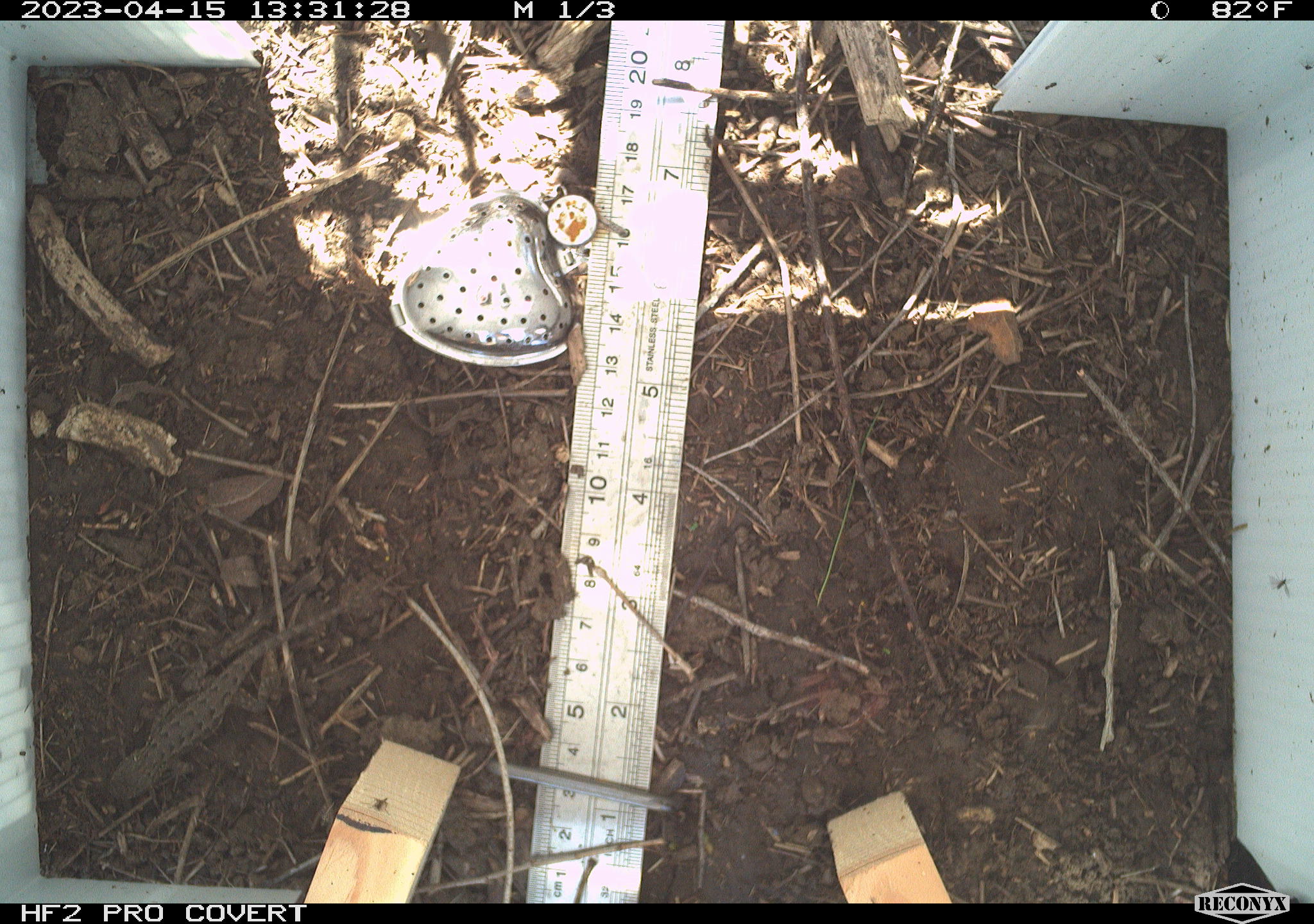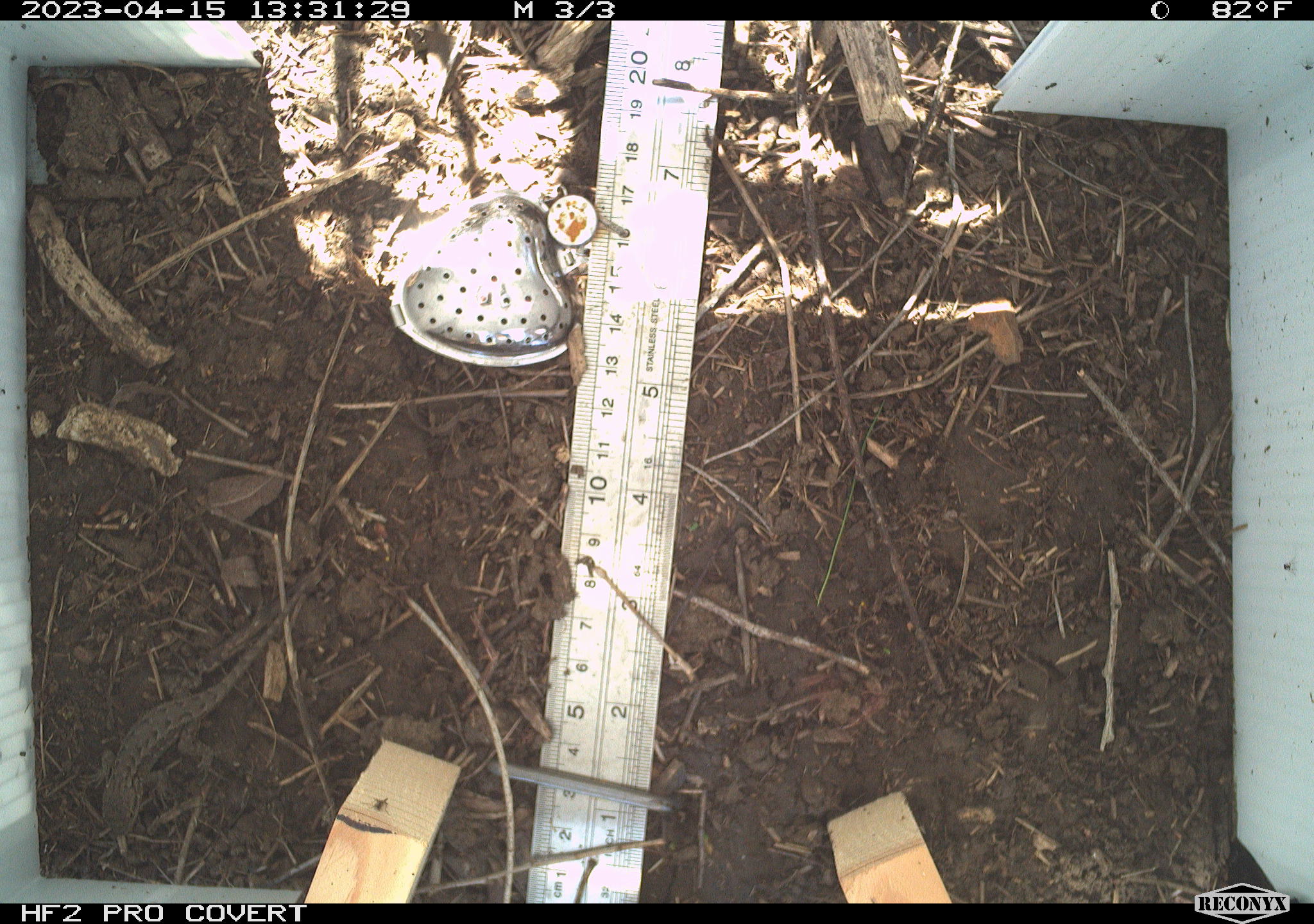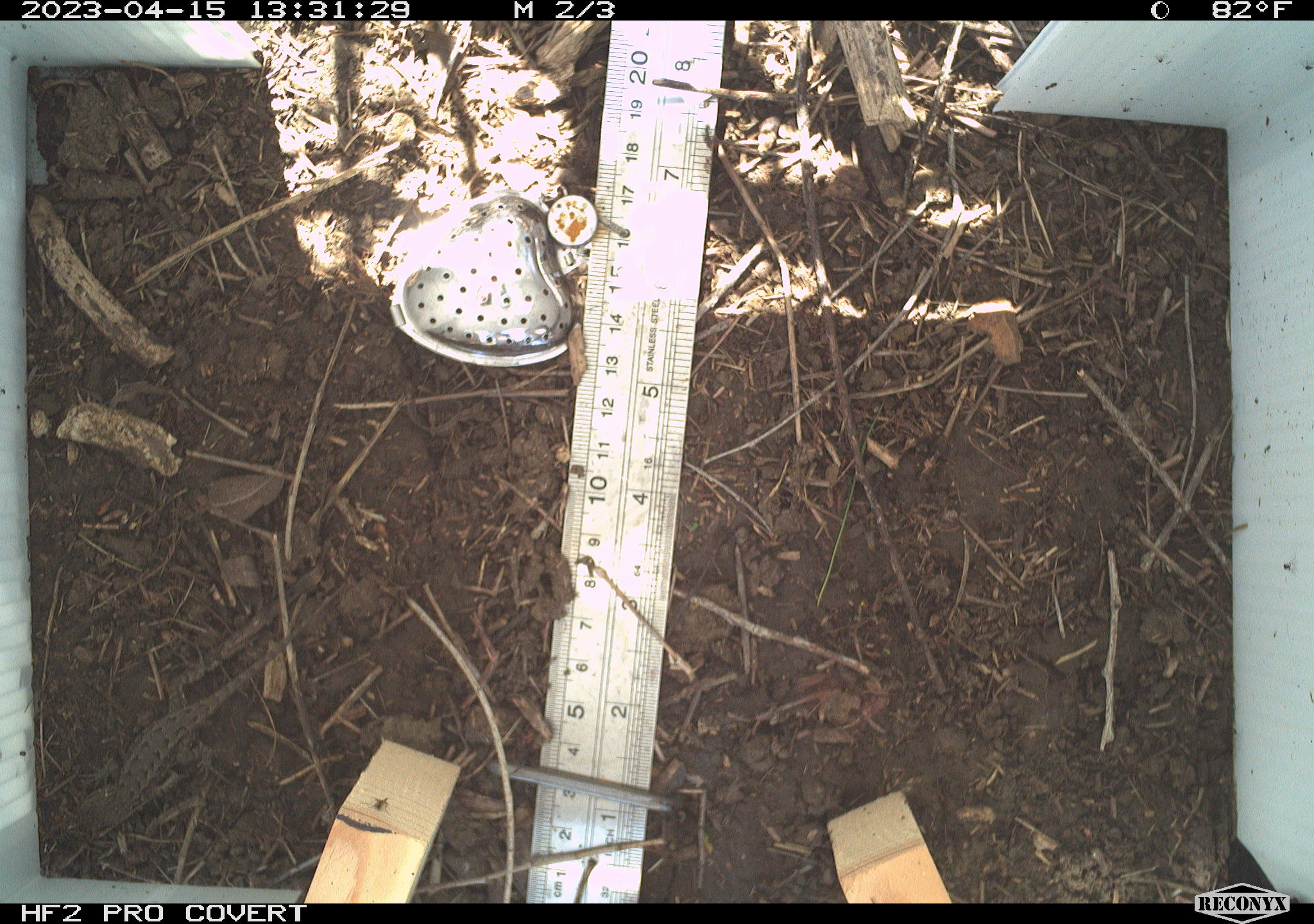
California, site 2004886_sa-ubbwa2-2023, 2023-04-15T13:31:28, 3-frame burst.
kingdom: Animalia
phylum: Chordata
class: Reptilia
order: Squamata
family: Phrynosomatidae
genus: Sceloporus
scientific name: Sceloporus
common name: spiny lizards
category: sceloporus species